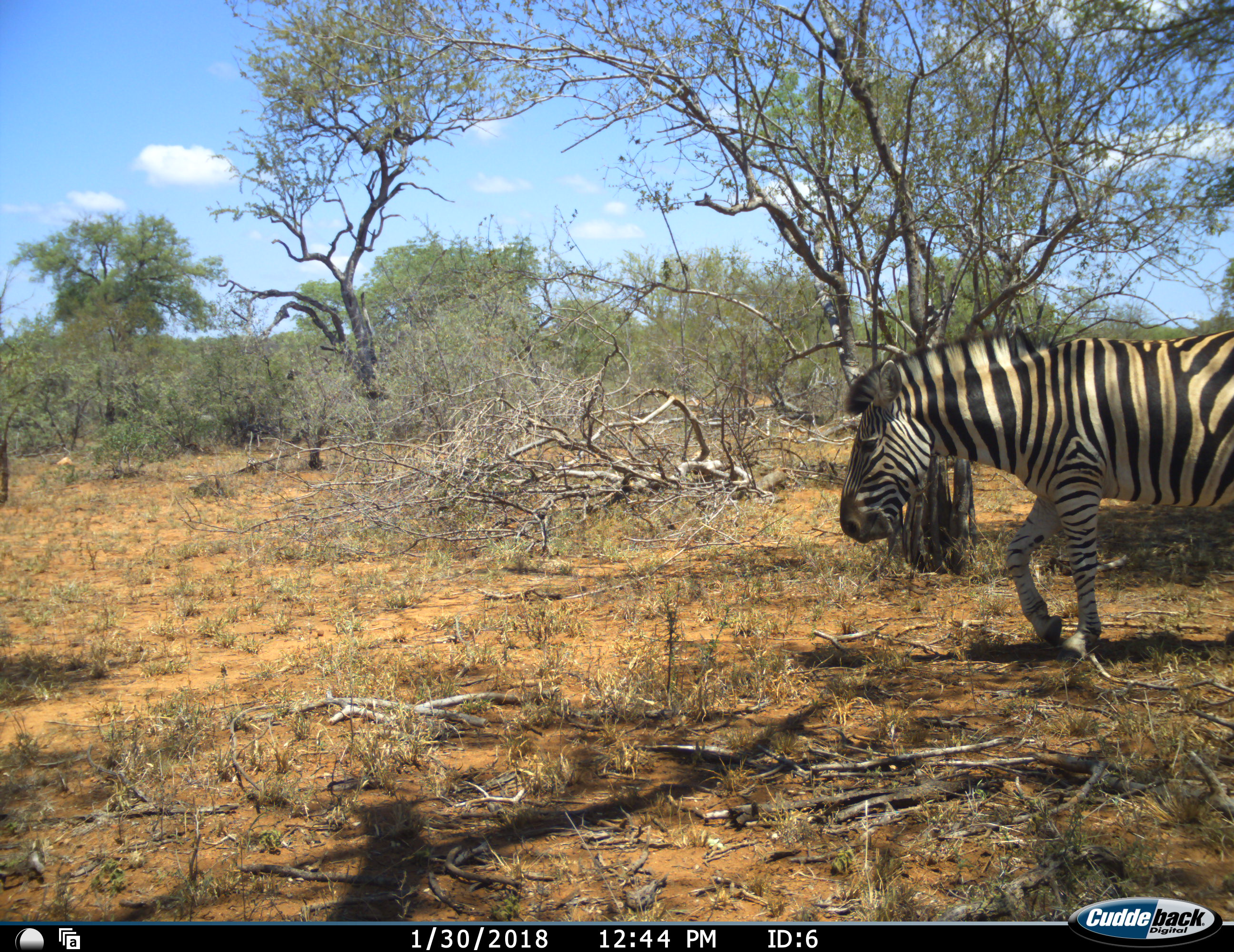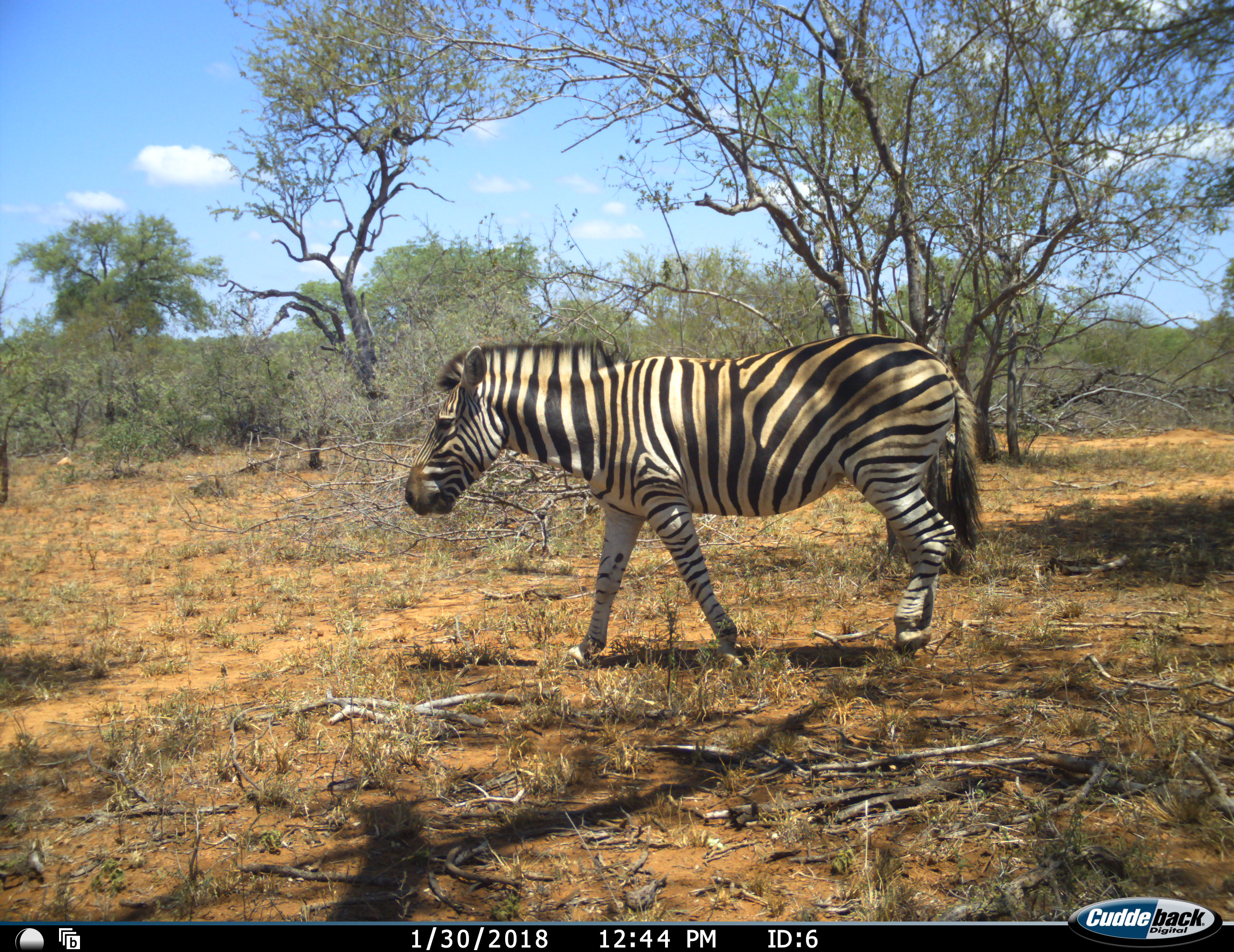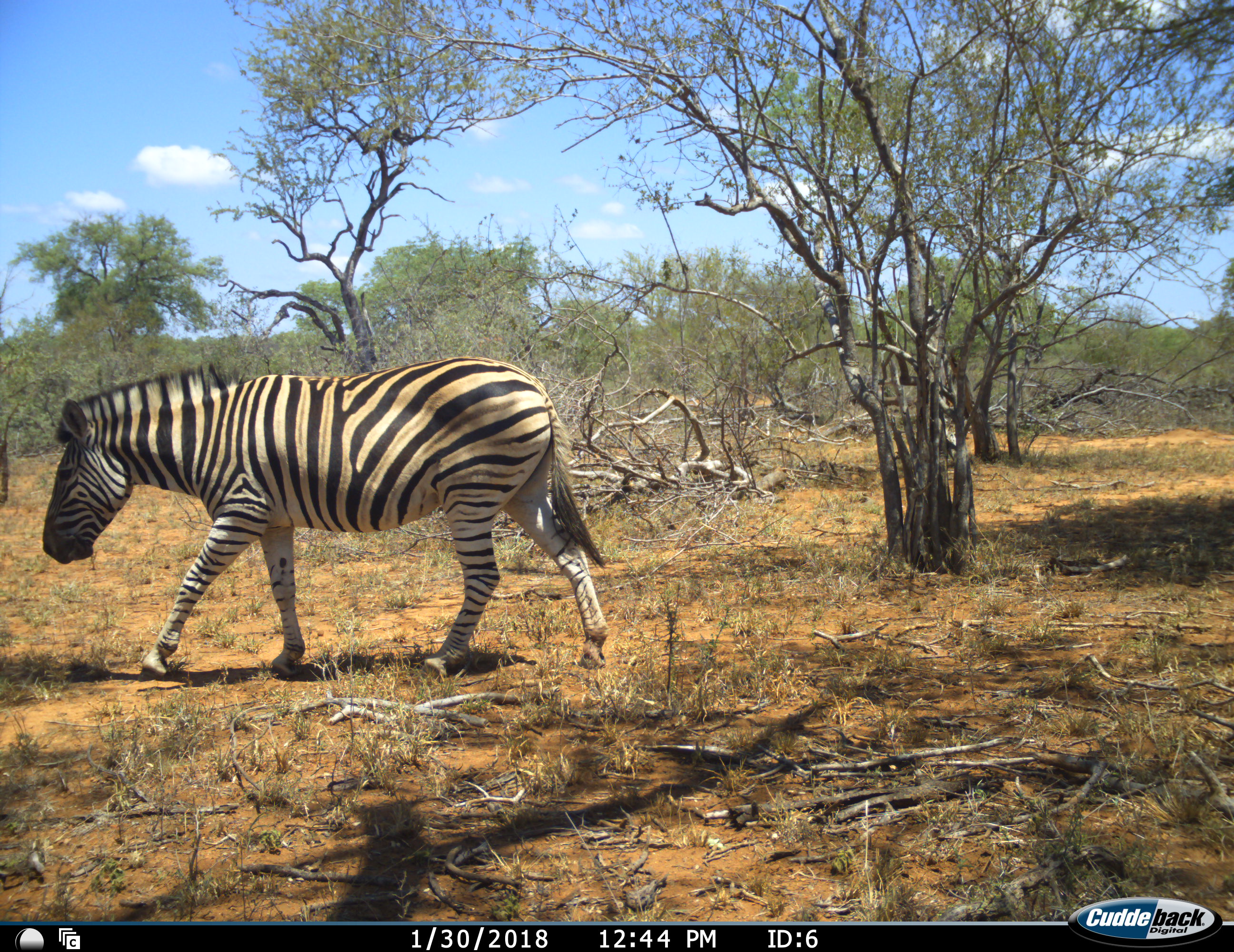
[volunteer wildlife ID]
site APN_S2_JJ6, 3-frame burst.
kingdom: Animalia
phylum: Chordata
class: Mammalia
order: Perissodactyla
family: Equidae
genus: Equus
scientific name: Equus quagga burchellii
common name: burchell's zebra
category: zebraburchells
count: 1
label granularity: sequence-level